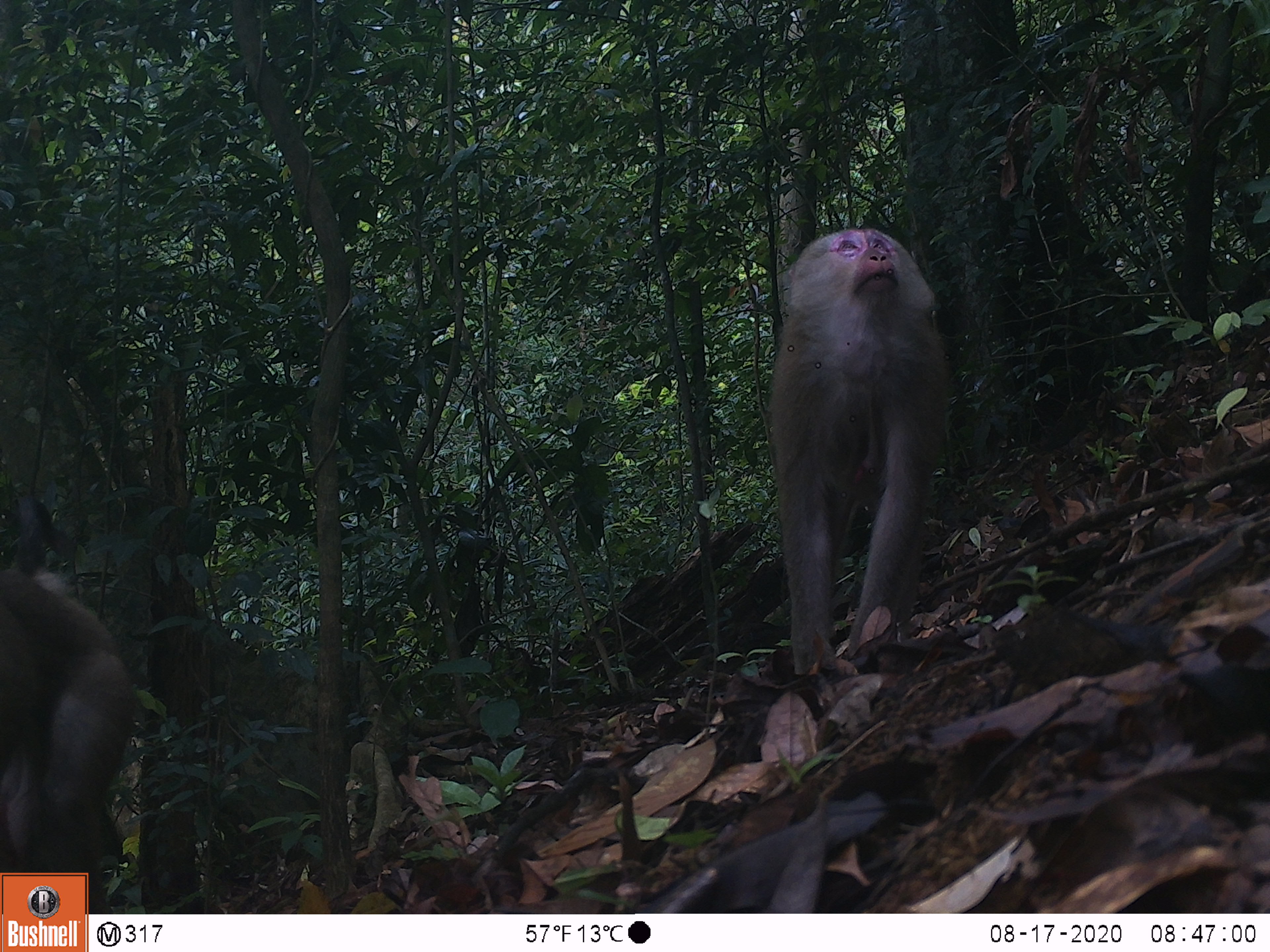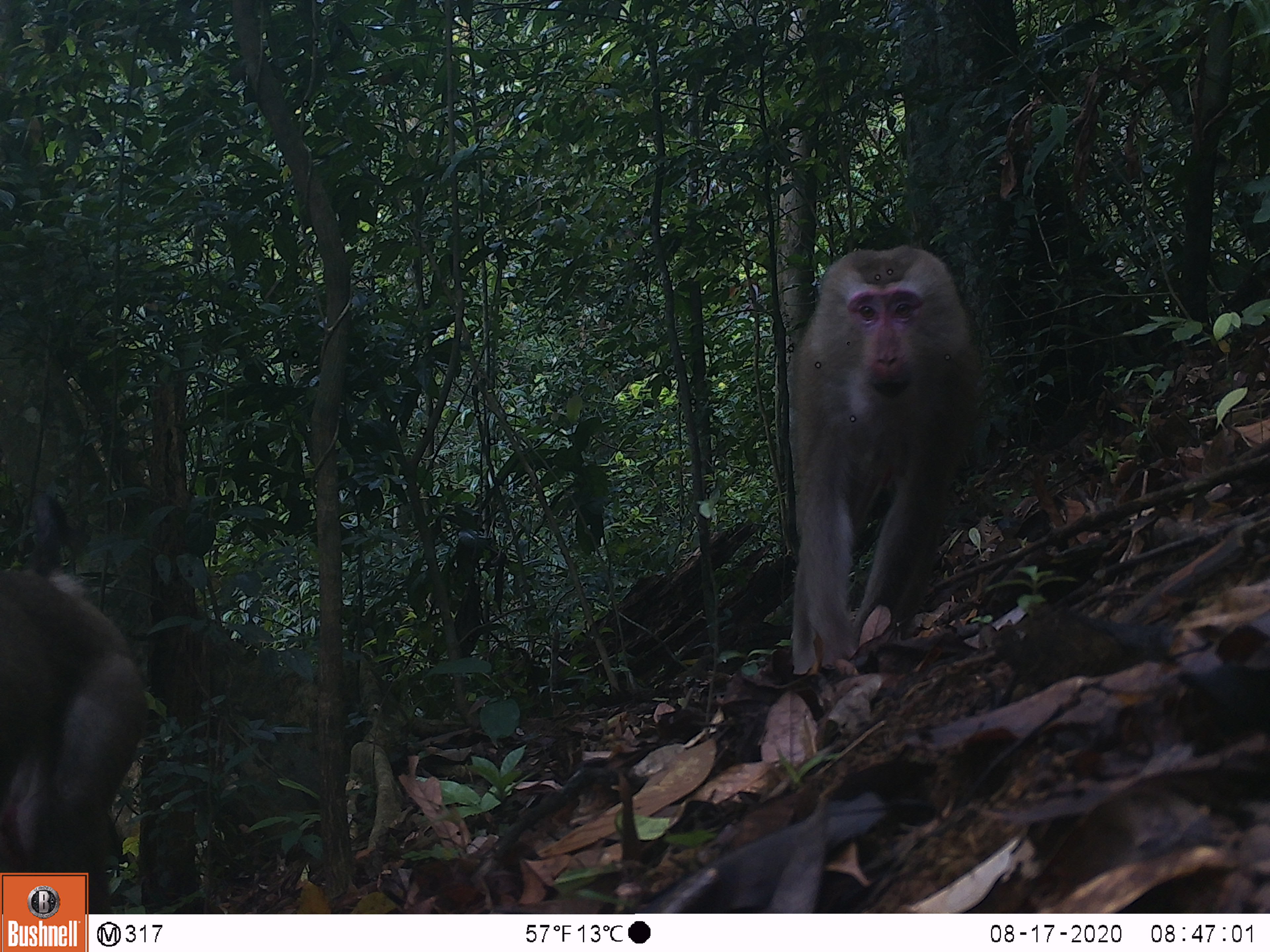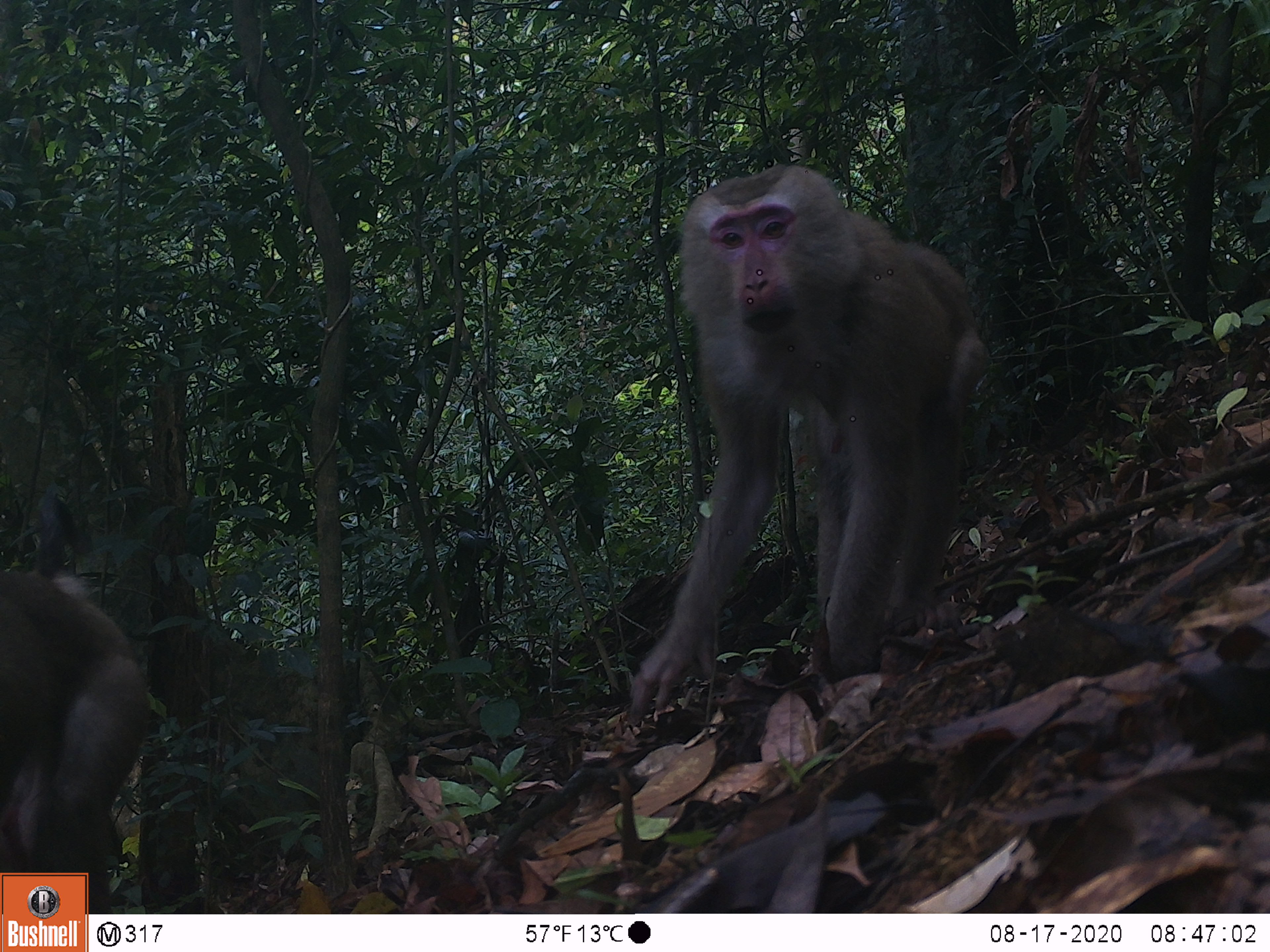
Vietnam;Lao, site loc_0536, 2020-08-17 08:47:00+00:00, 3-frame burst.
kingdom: Animalia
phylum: Chordata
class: Mammalia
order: Primates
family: Cercopithecidae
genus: Macaca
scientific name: Macaca nemestrina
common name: pig-tailed macaque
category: pig tailed macaque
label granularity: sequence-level